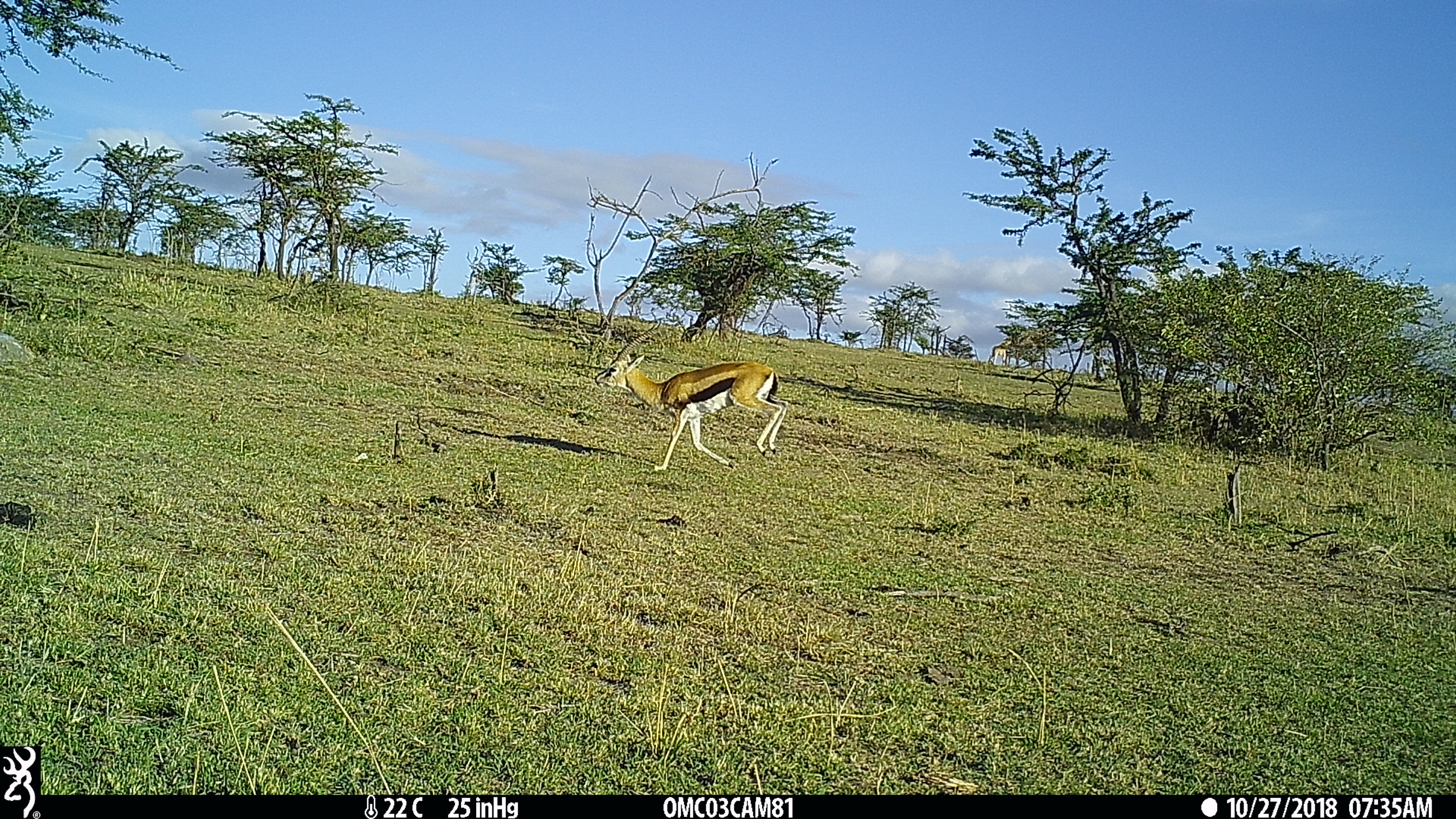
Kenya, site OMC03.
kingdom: Animalia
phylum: Chordata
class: Mammalia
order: Artiodactyla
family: Bovidae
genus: Eudorcas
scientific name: Eudorcas thomsonii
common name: thomon's gazelle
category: gazelle thomsons